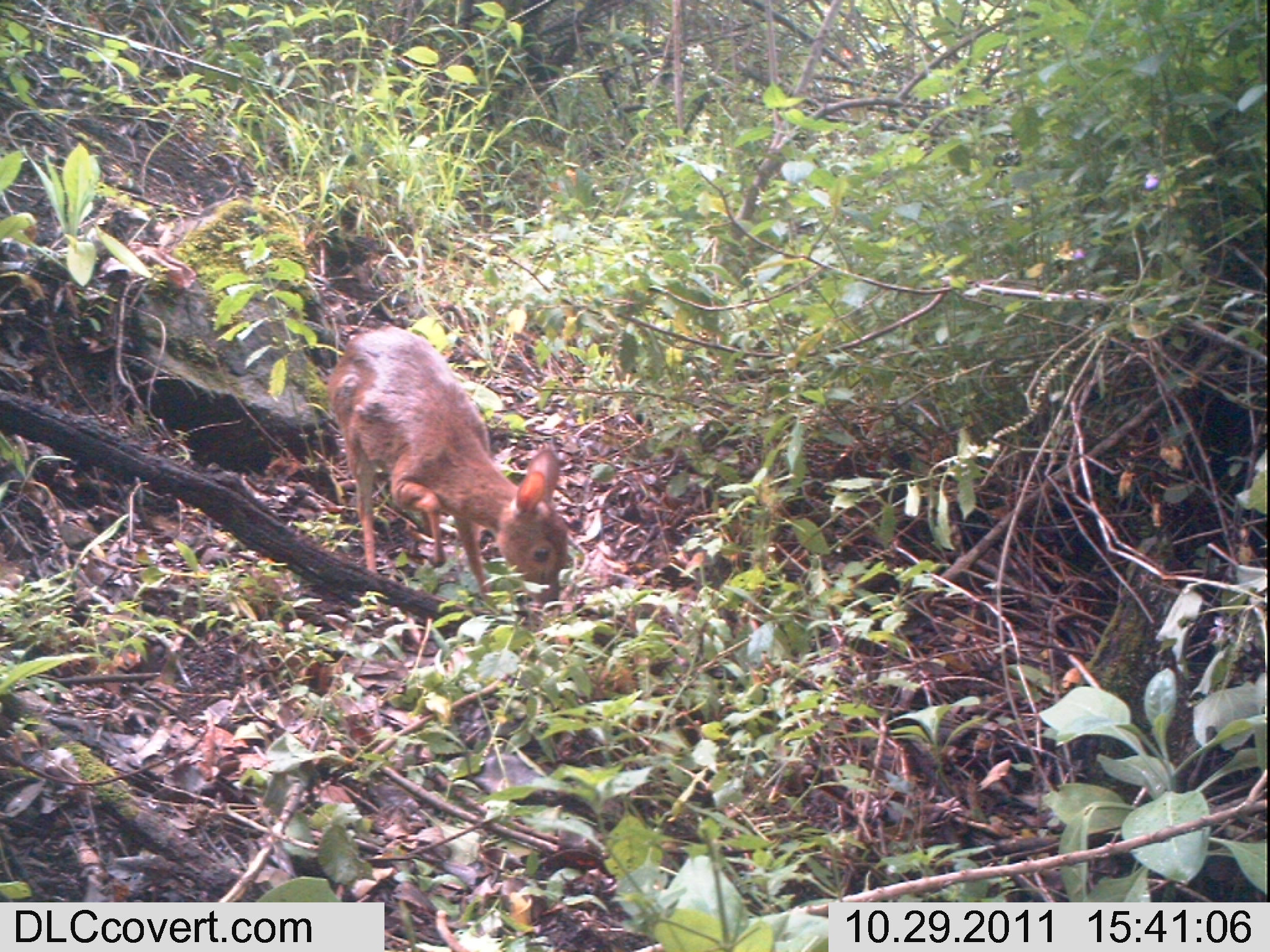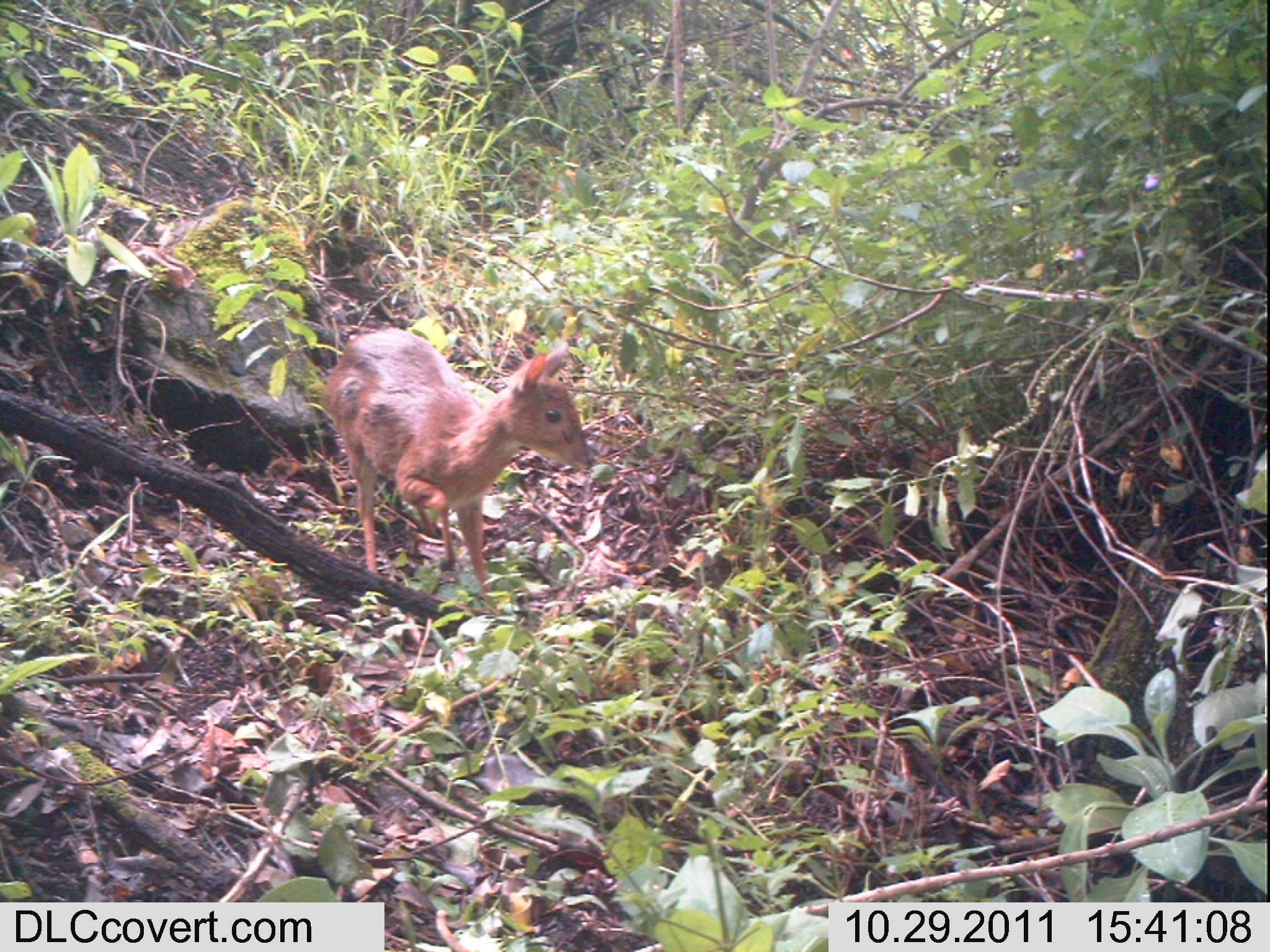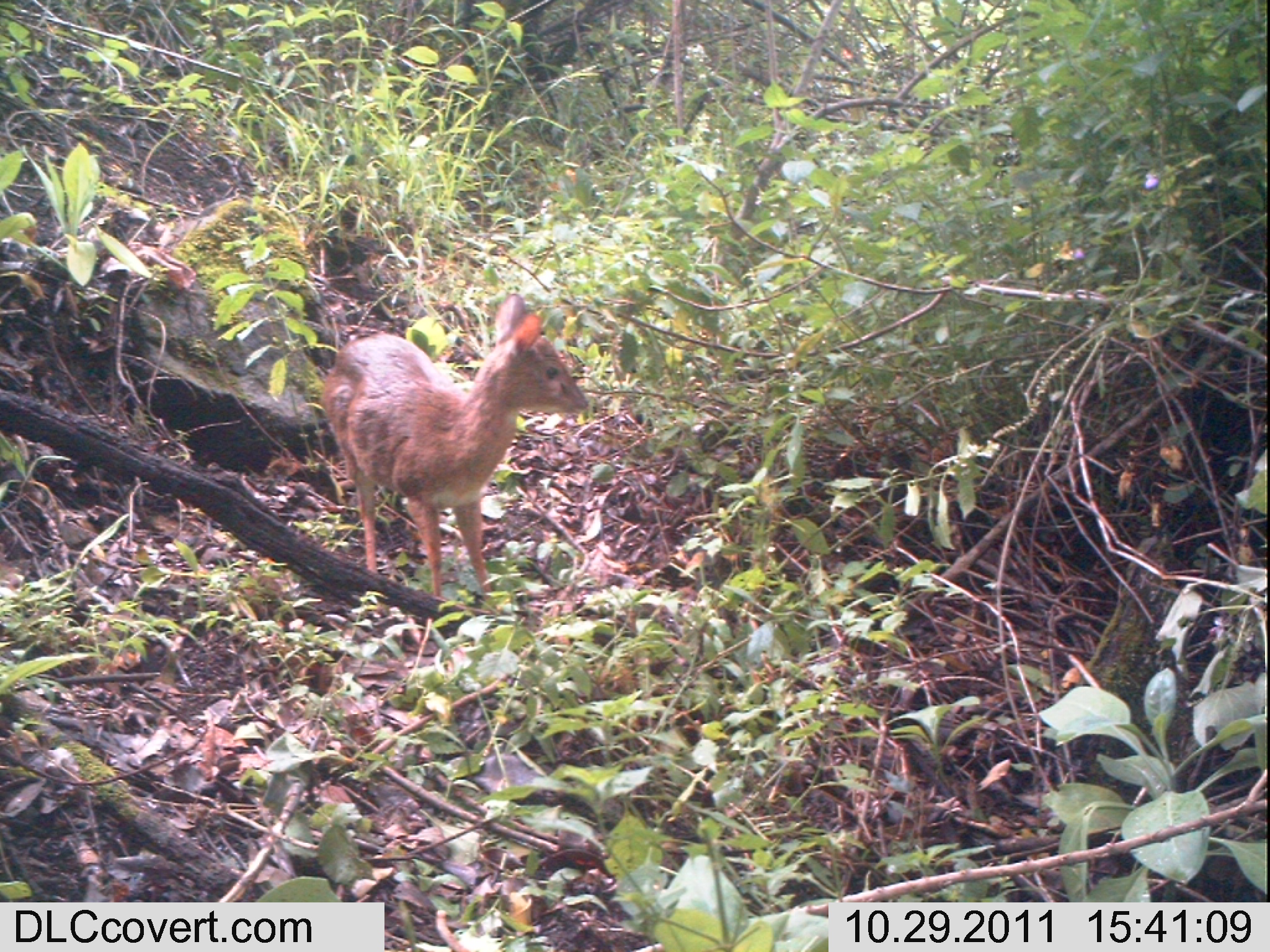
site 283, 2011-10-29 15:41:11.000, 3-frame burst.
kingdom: Animalia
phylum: Chordata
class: Mammalia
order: Artiodactyla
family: Bovidae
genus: Nesotragus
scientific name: Nesotragus moschatus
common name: suni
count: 1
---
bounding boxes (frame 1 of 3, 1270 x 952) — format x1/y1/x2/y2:
nesotragus moschatus: 326/324/573/610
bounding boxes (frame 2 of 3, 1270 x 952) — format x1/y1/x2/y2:
nesotragus moschatus: 323/326/598/600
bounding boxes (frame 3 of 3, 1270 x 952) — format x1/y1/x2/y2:
nesotragus moschatus: 319/292/592/597